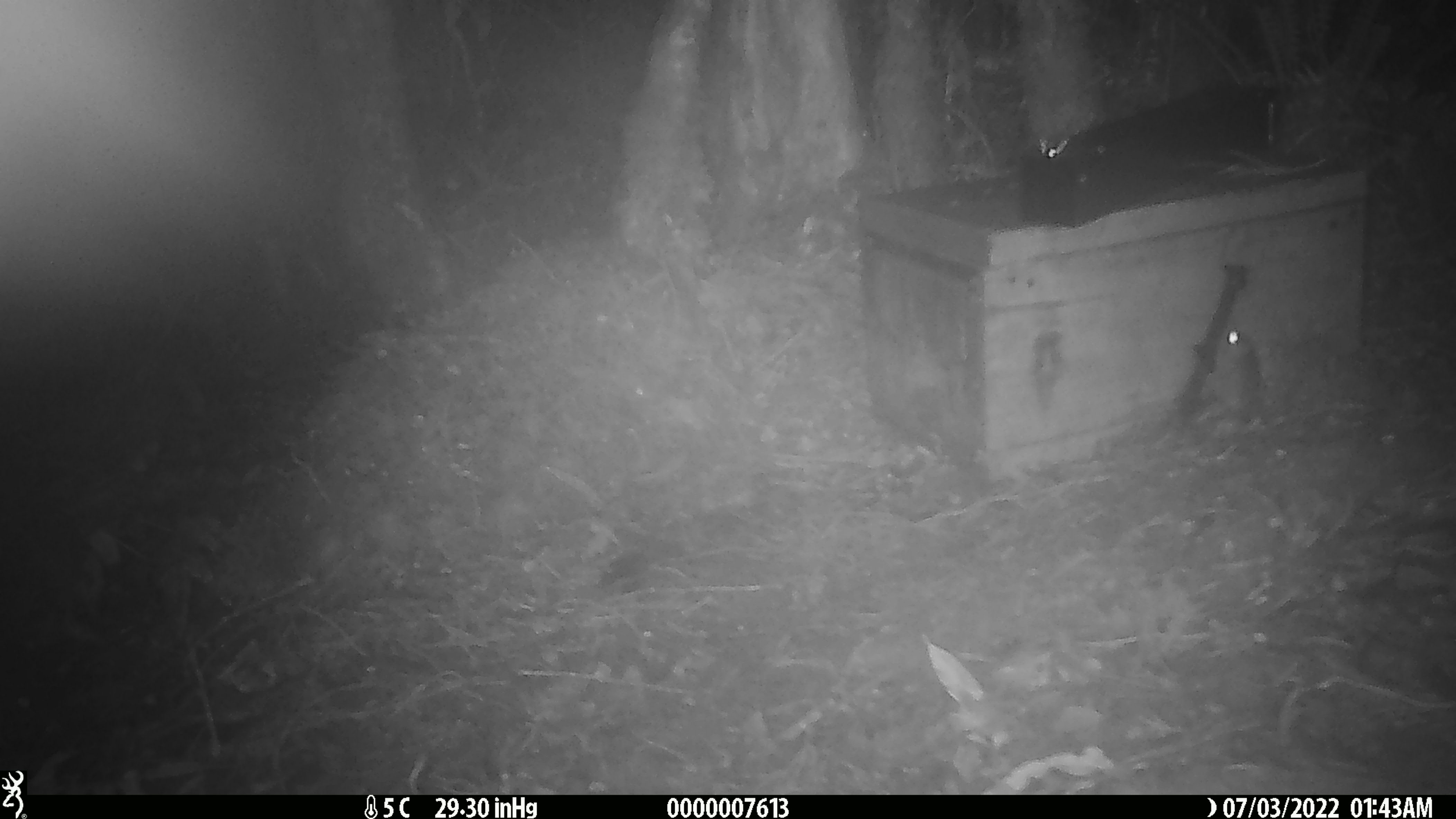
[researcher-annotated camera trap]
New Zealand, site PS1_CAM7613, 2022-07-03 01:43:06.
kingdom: Animalia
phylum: Chordata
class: Mammalia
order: Rodentia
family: Muridae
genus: Mus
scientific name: Mus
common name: mouse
Mouse (Mus).